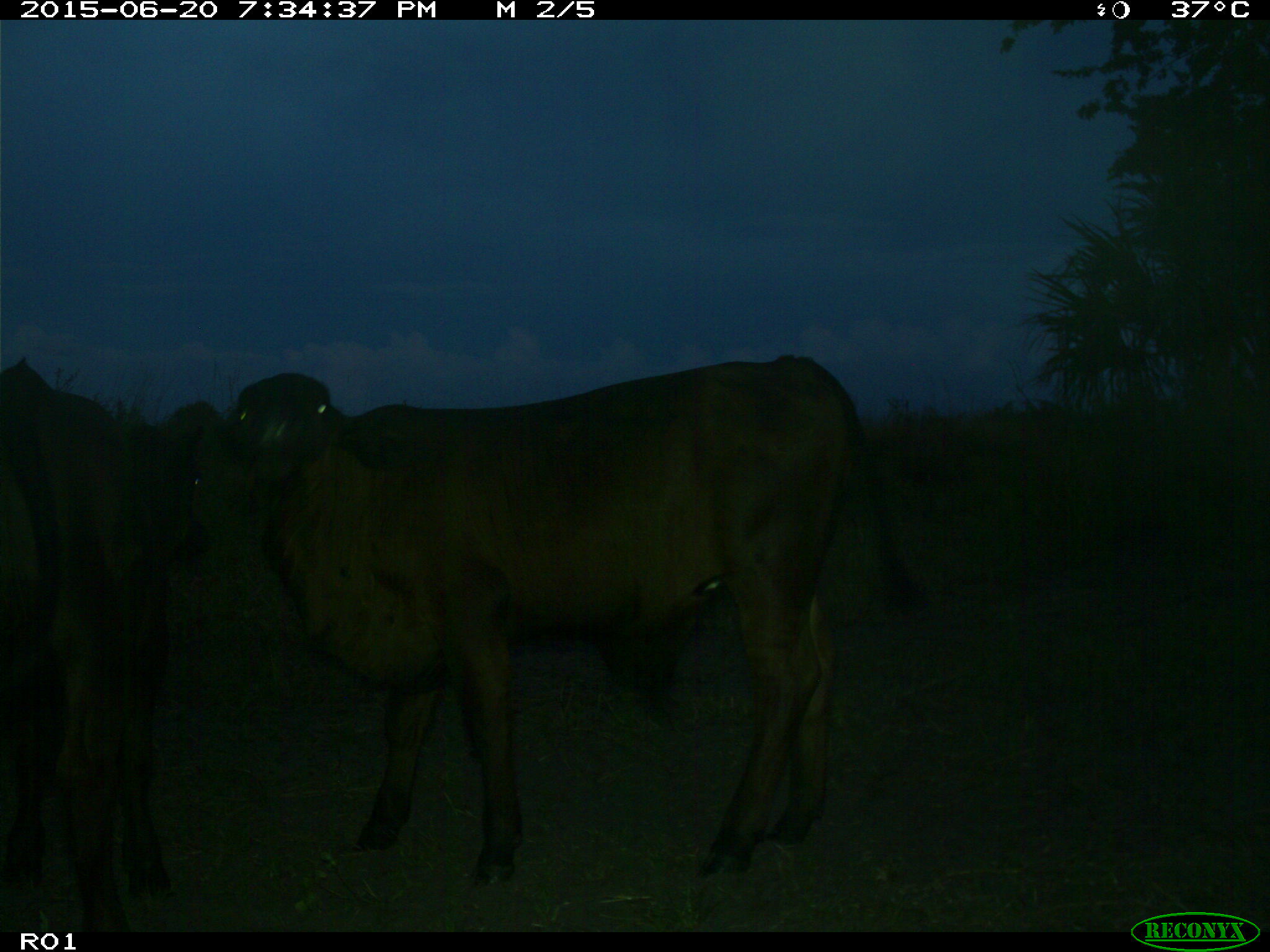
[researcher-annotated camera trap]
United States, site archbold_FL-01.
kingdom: Animalia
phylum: Chordata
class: Mammalia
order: Artiodactyla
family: Bovidae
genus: Bos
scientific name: Bos taurus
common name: domestic cow